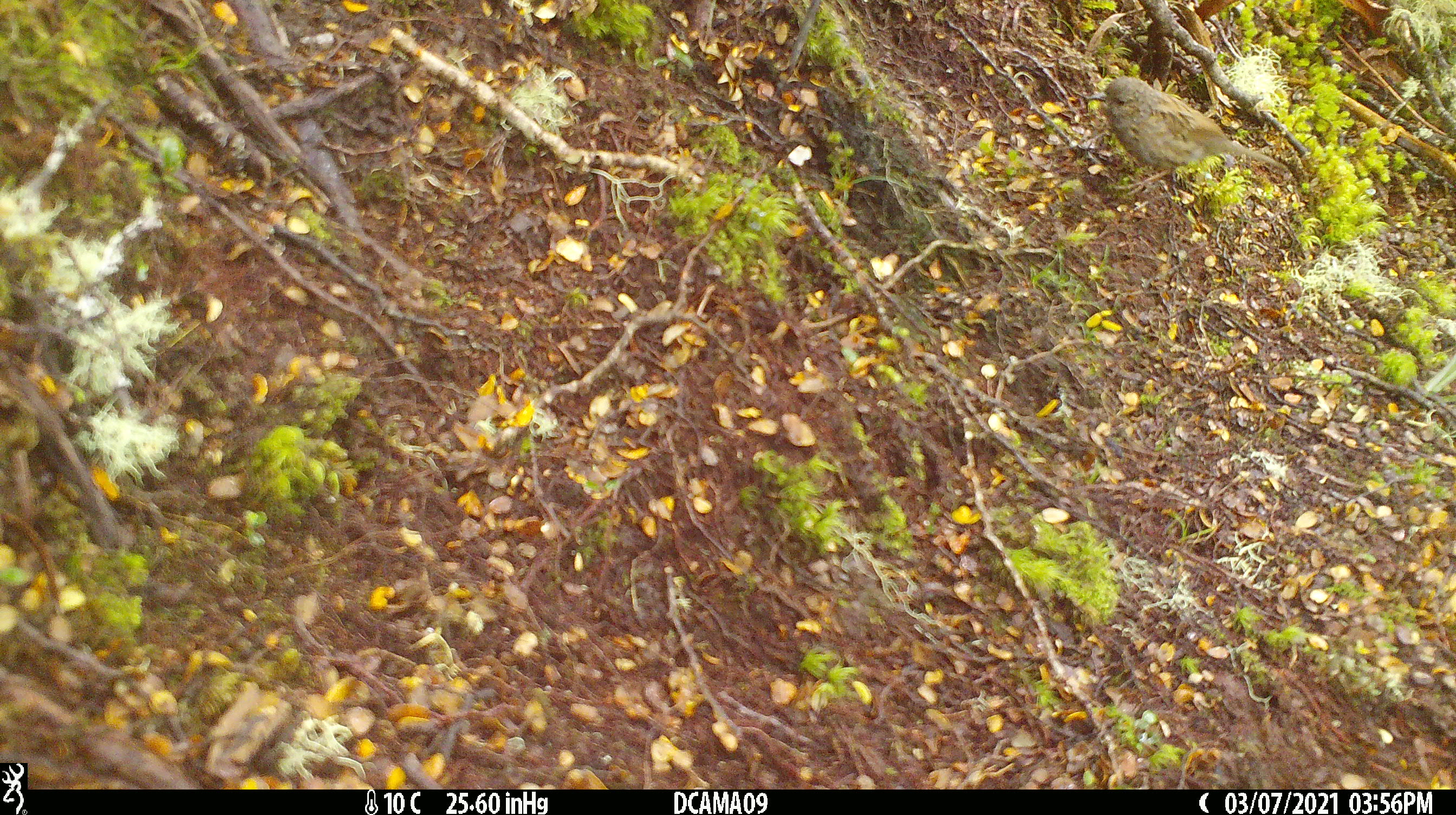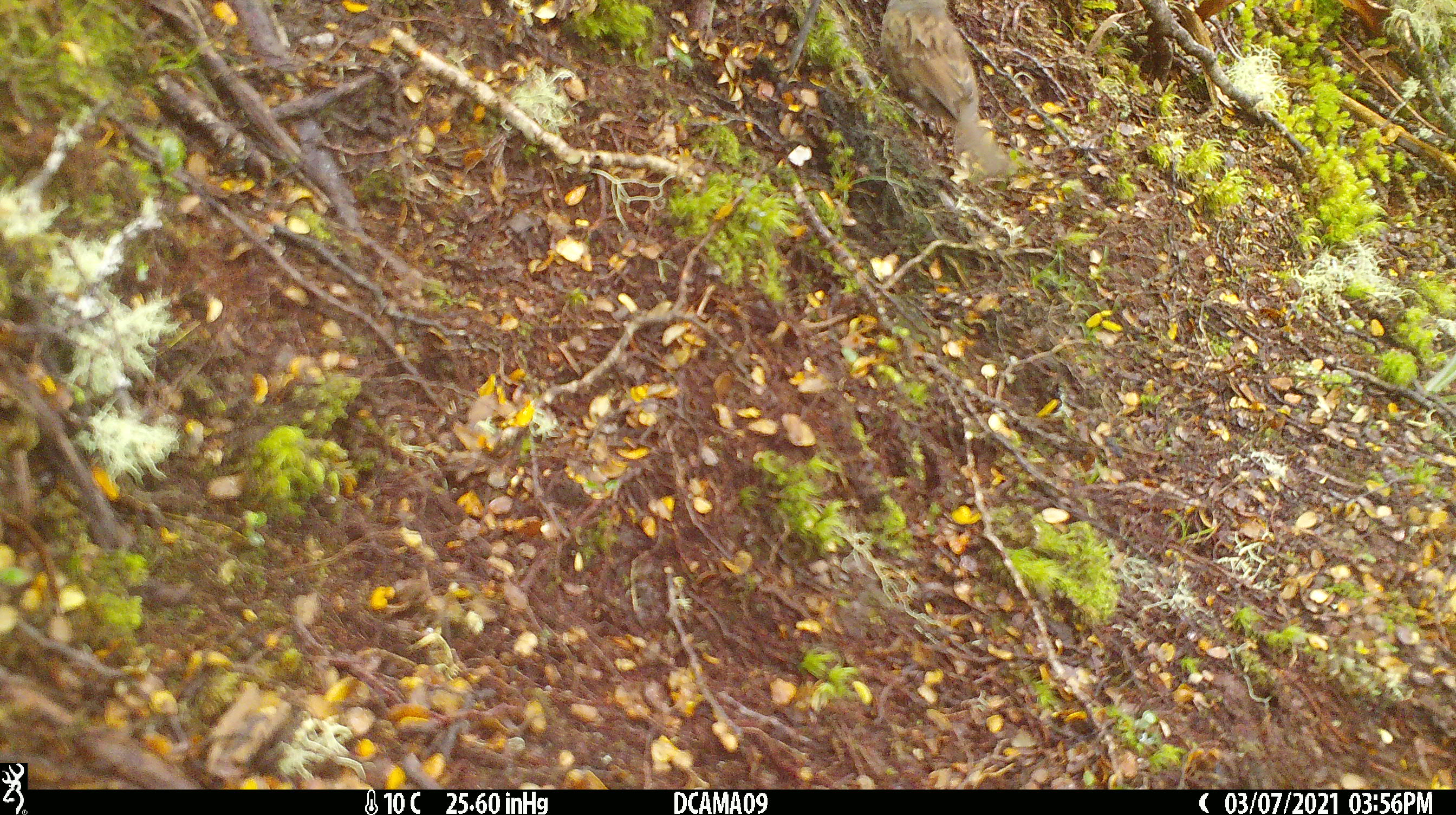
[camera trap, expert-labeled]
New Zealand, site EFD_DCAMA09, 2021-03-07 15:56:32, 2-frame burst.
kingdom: Animalia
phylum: Chordata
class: Aves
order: Passeriformes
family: Prunellidae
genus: Prunella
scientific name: Prunella modularis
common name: dunnock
Dunnock (Prunella modularis).